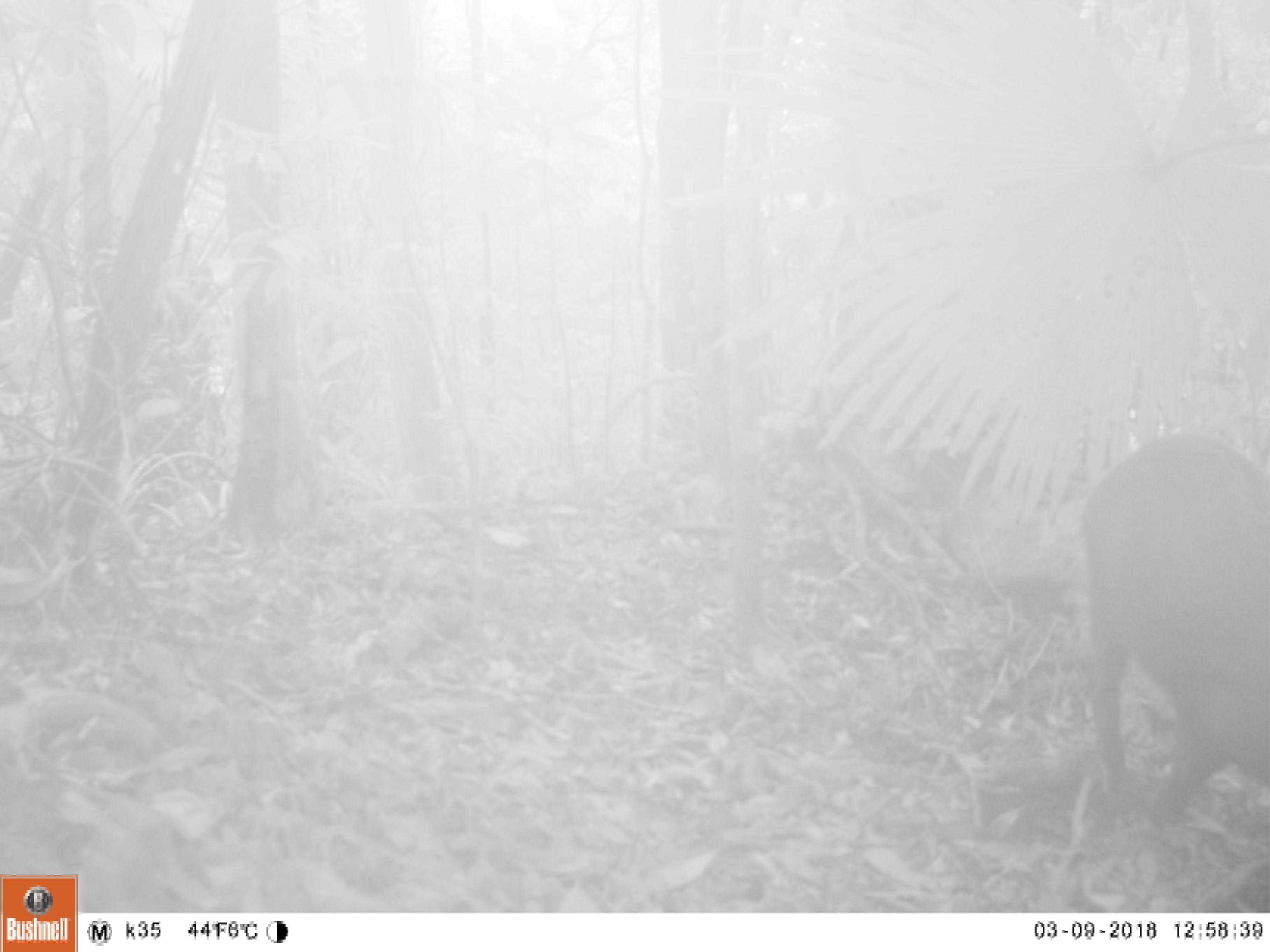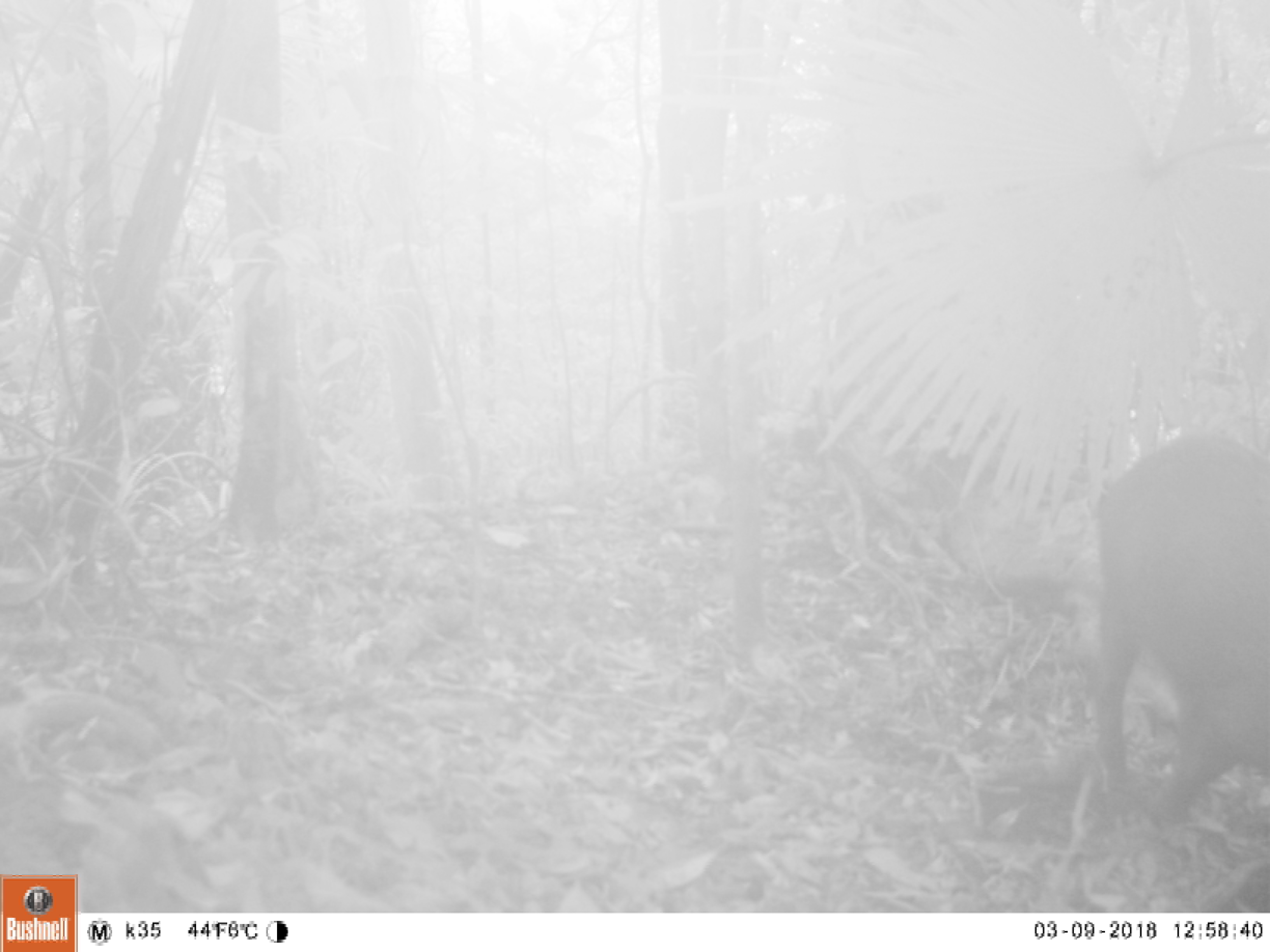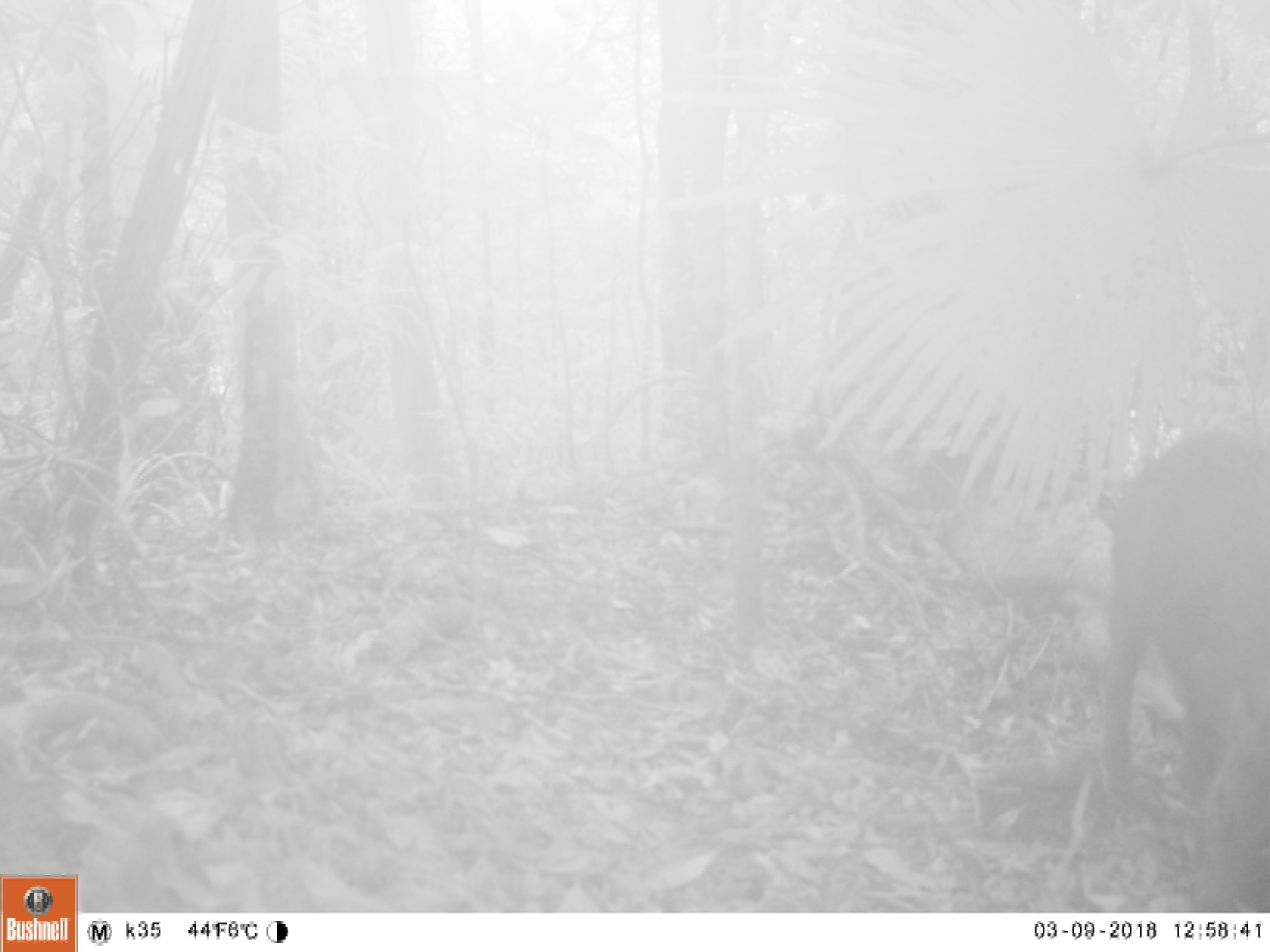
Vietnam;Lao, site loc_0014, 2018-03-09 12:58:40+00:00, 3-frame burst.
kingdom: Animalia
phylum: Chordata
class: Mammalia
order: Artiodactyla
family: Suidae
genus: Sus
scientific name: Sus scrofa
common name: eurasian wild pig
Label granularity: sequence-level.